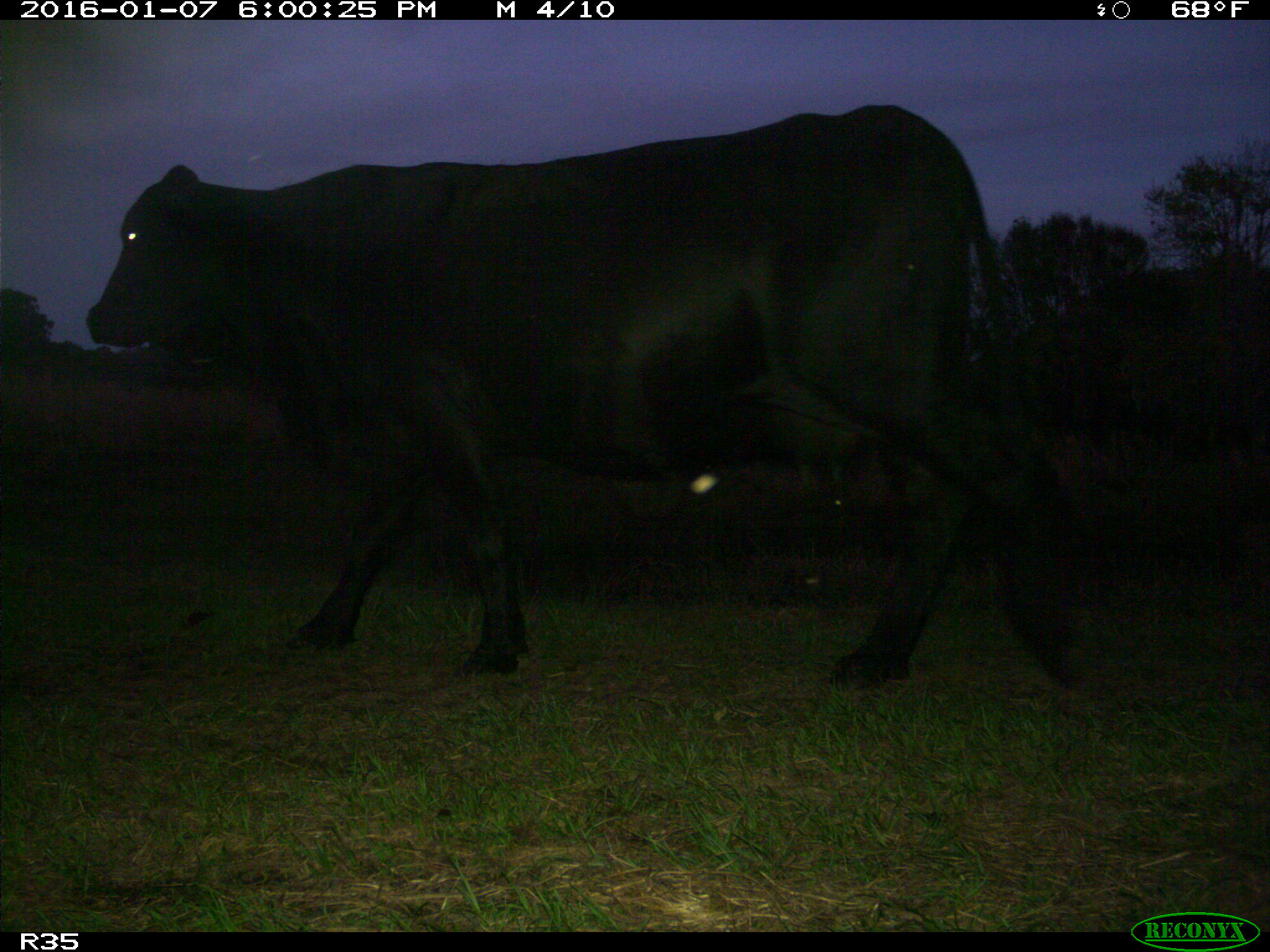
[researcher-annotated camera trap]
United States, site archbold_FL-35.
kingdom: Animalia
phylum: Chordata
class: Mammalia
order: Artiodactyla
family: Bovidae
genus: Bos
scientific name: Bos taurus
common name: domestic cow